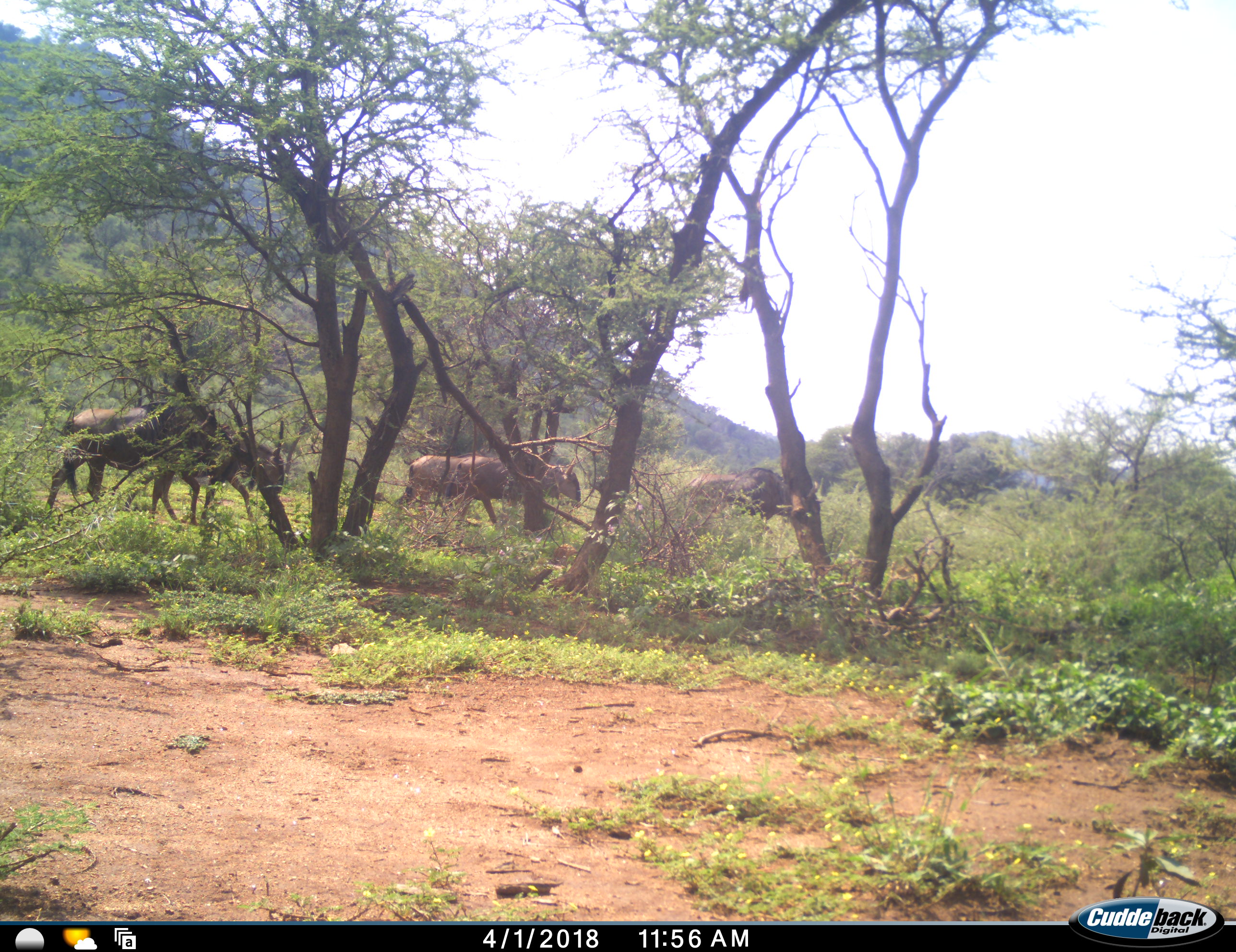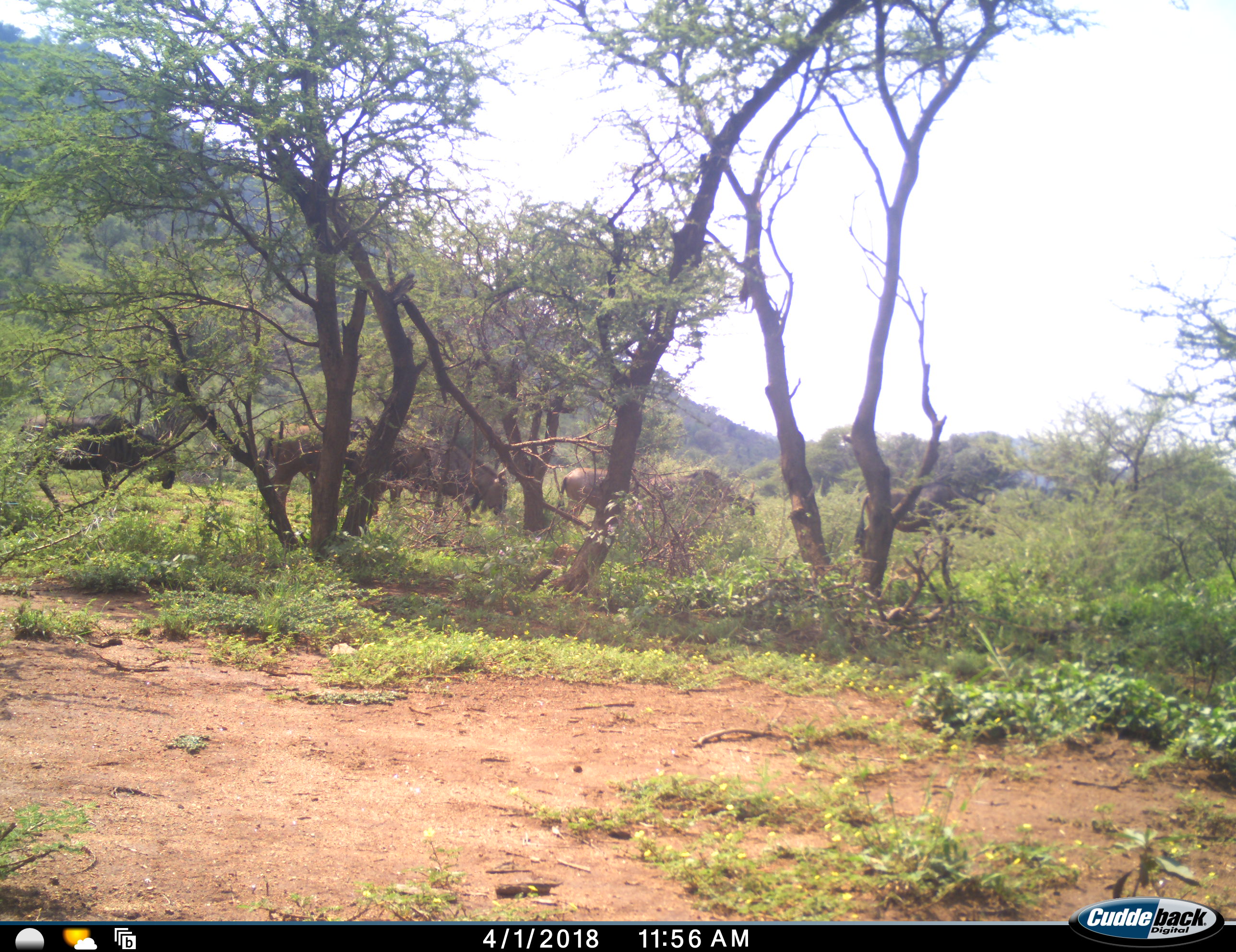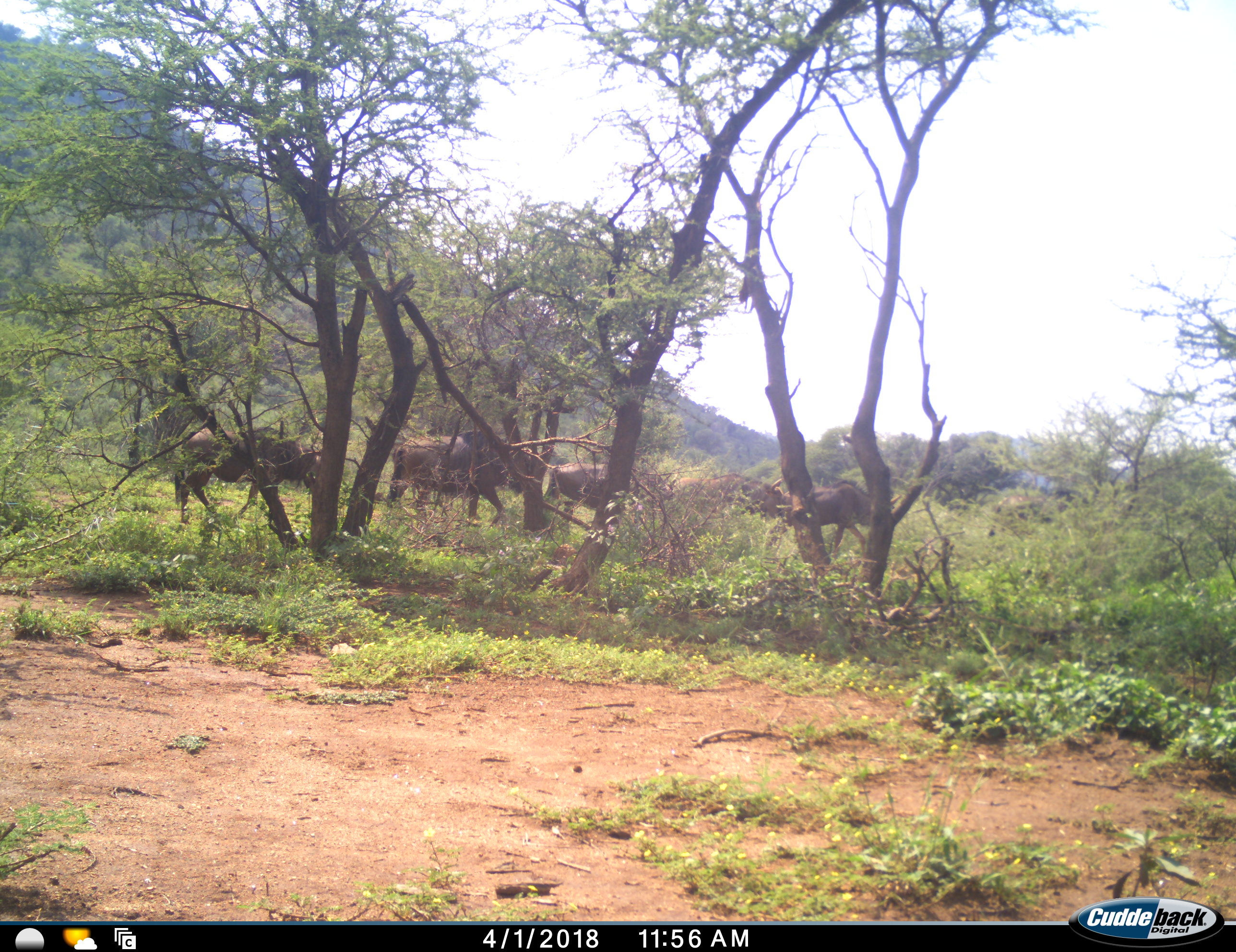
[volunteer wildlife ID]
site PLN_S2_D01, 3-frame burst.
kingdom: Animalia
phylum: Chordata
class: Mammalia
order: Artiodactyla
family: Bovidae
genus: Connochaetes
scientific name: Connochaetes taurinus taurinus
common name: blue wildebeest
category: wildebeestblue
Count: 6.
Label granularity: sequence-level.